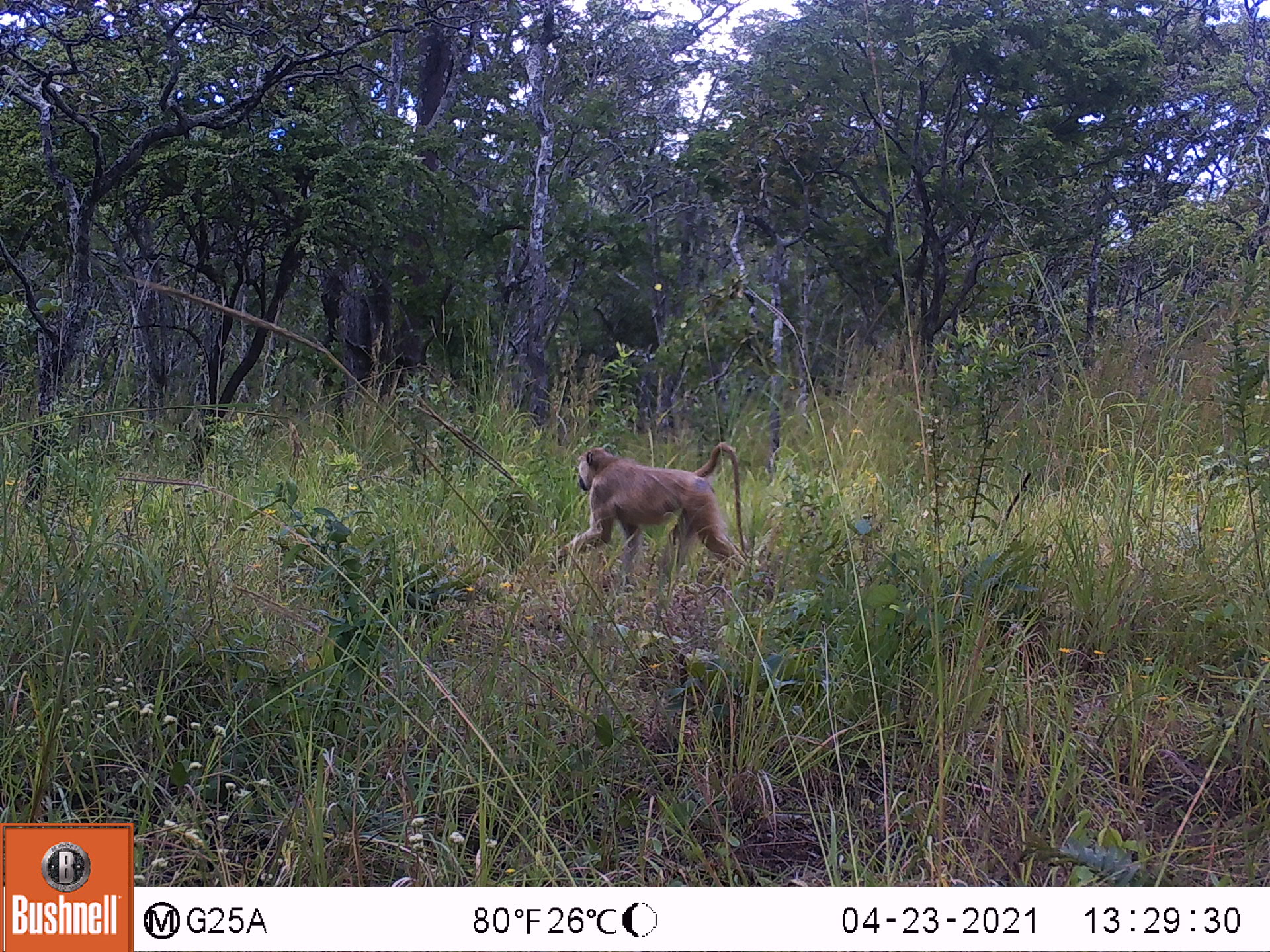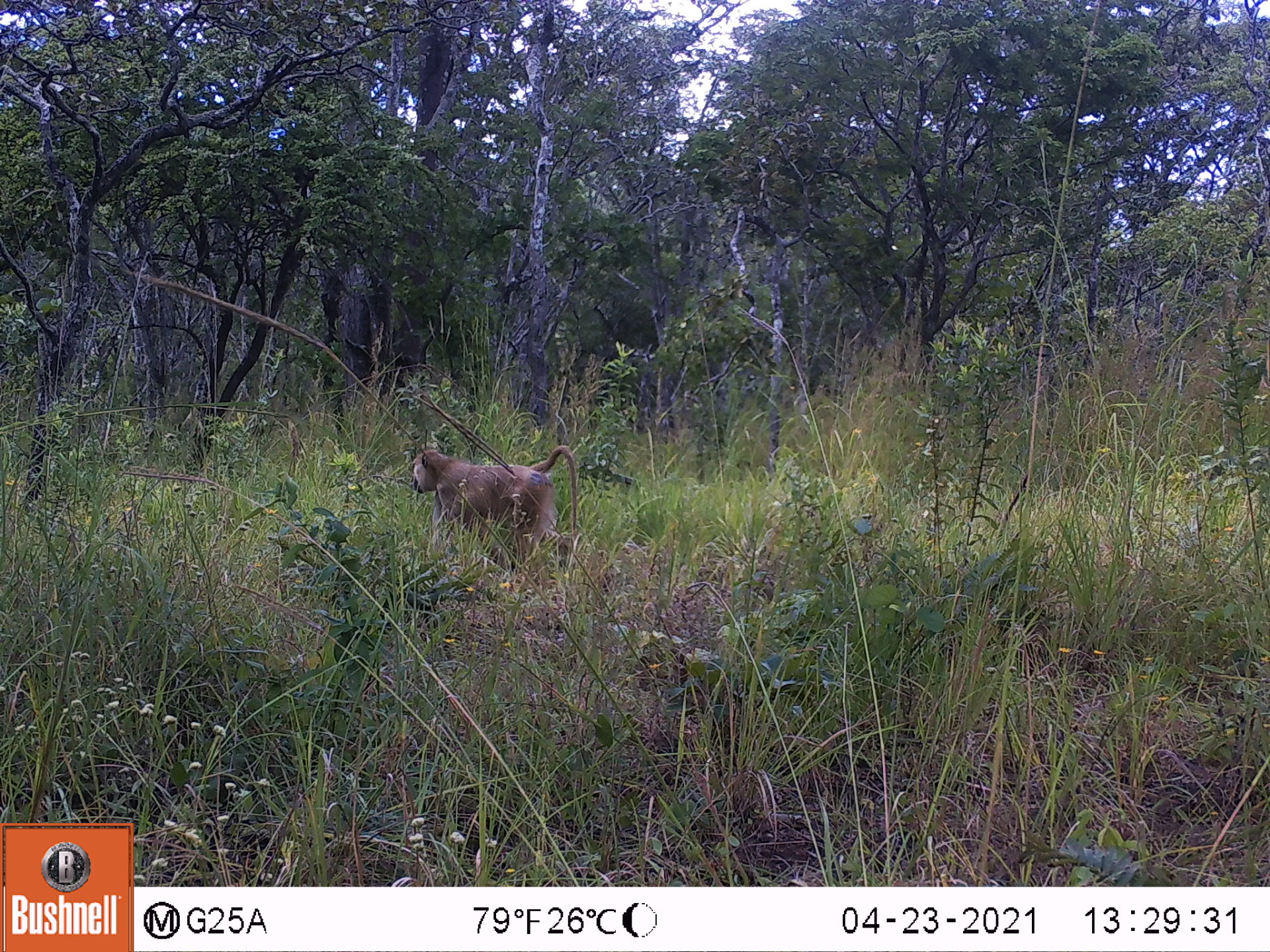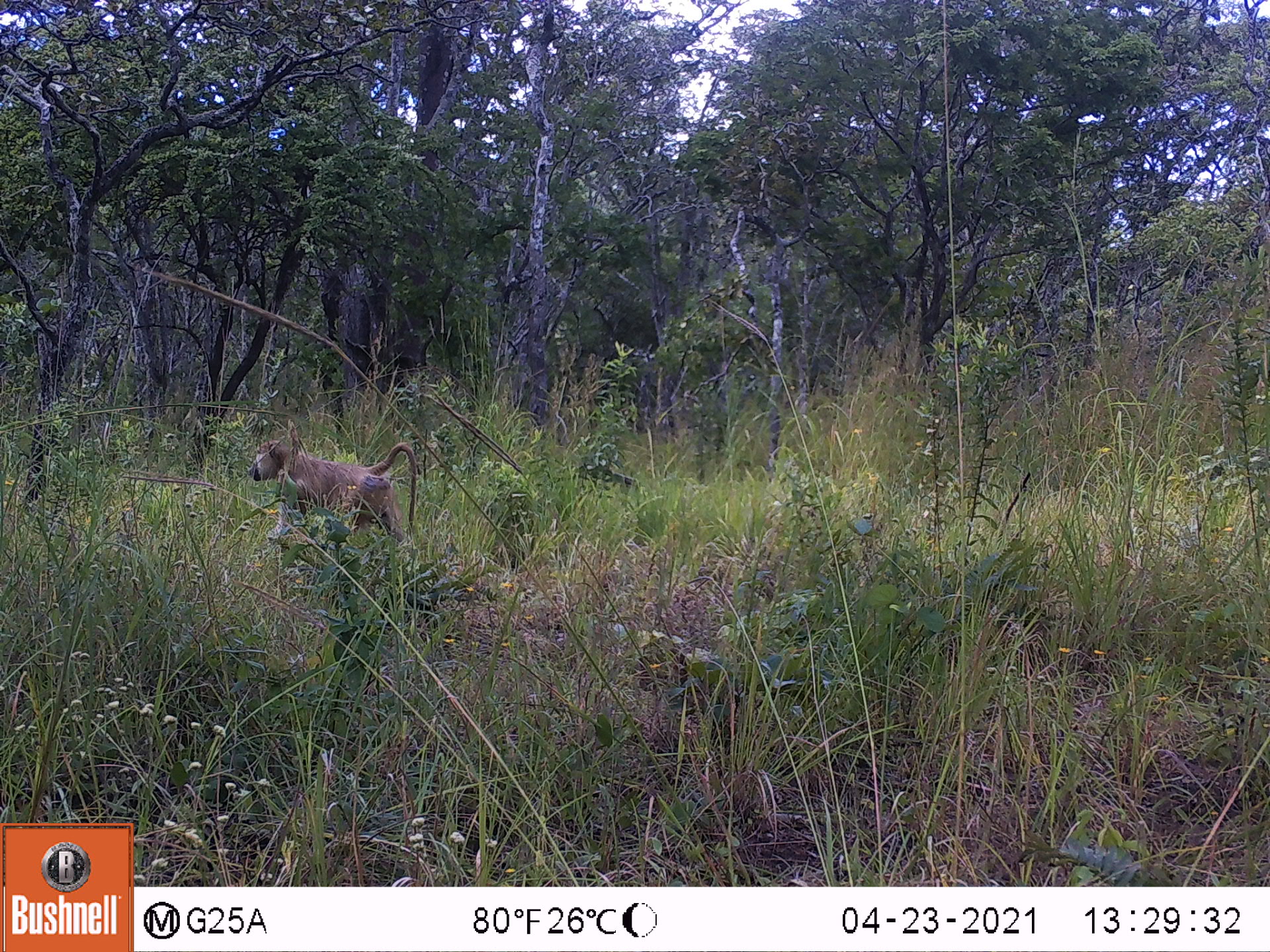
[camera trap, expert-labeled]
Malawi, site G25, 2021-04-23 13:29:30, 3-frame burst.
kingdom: Animalia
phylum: Chordata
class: Mammalia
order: Primates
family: Cercopithecidae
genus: Papio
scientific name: Papio cynocephalus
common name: yellow baboon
Yellow baboon (Papio cynocephalus), count 1.